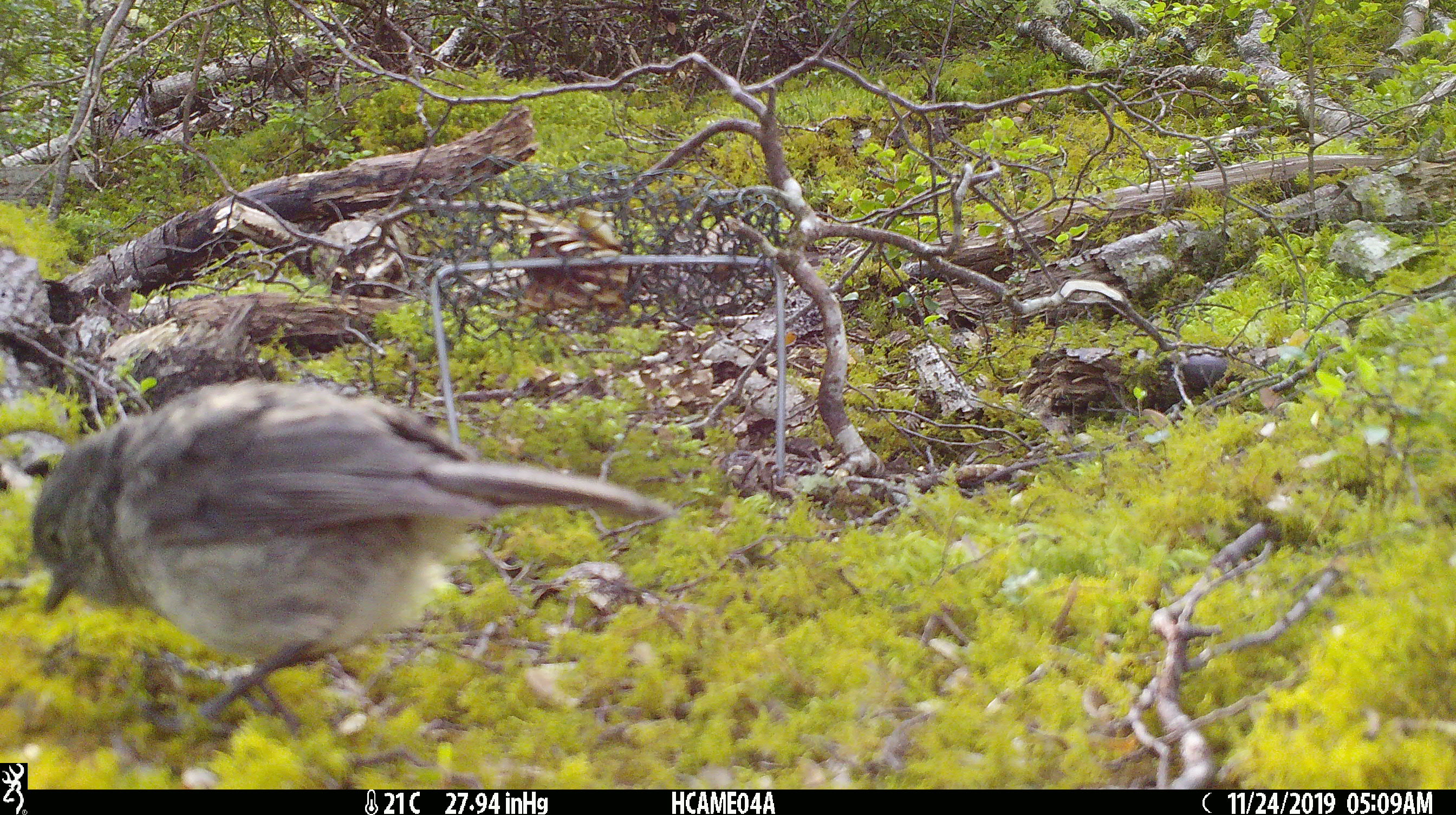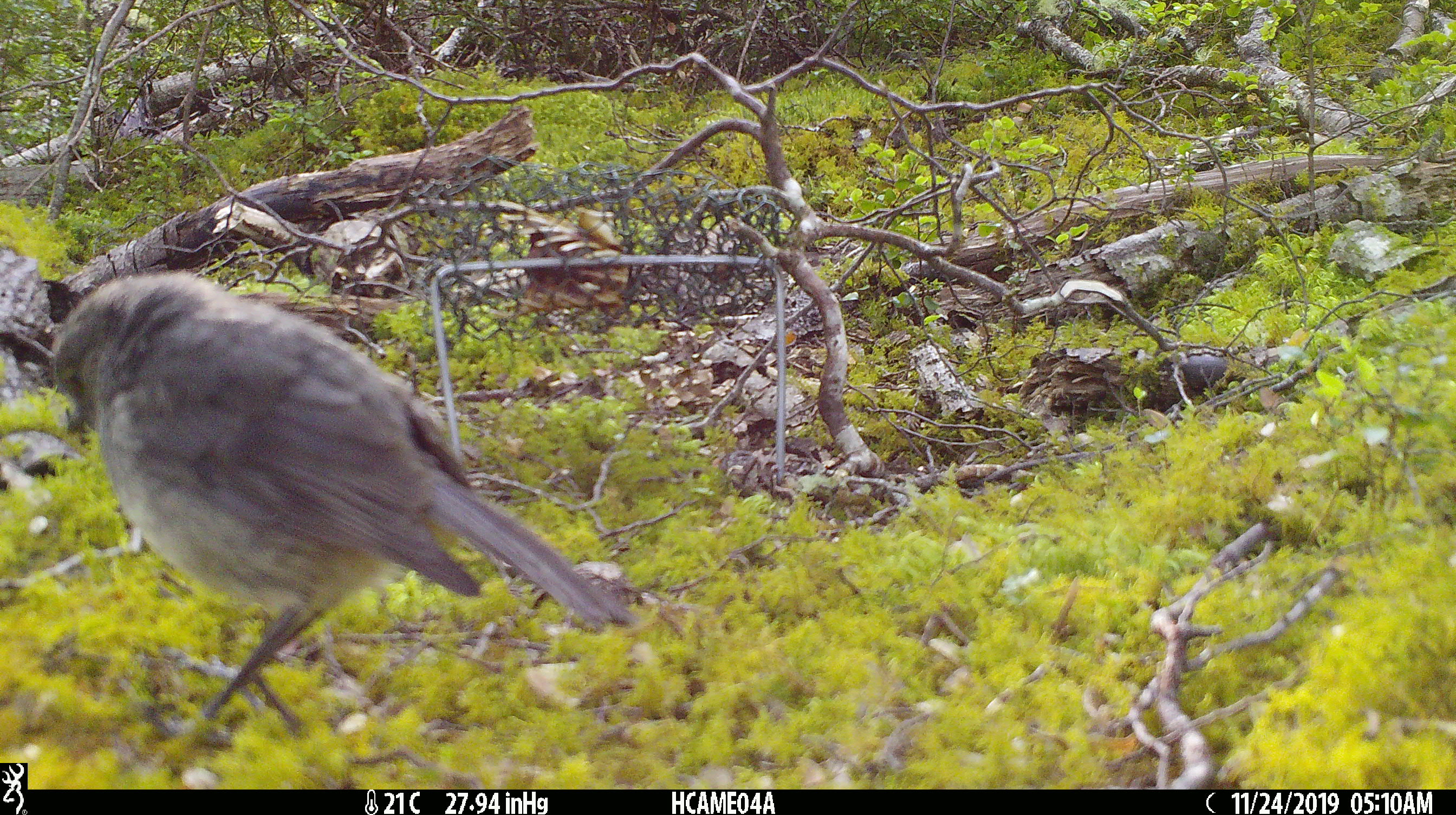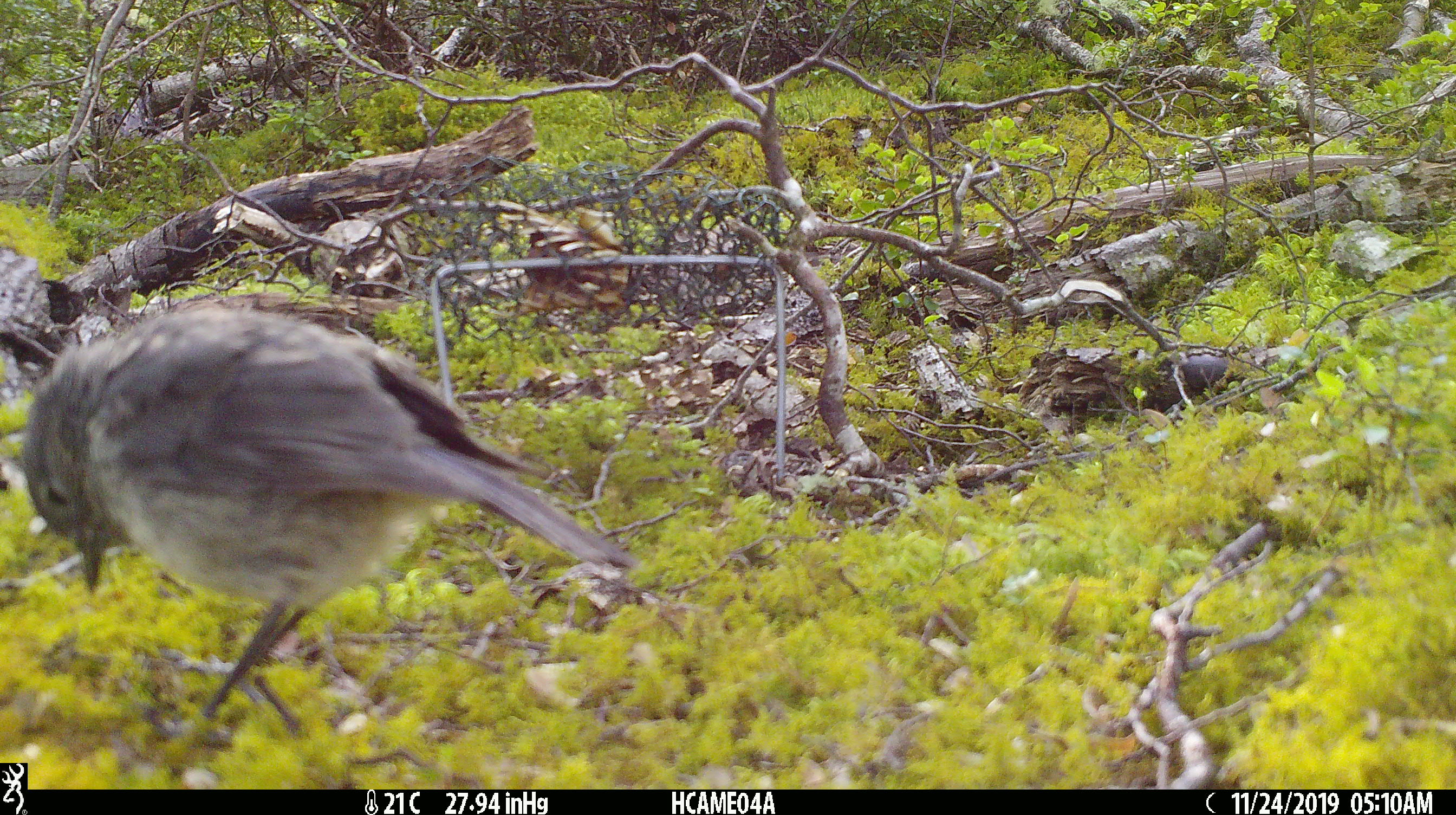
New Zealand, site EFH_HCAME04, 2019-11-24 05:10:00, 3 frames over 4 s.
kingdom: Animalia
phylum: Chordata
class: Aves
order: Passeriformes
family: Petroicidae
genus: Petroica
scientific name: Petroica australis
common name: new zealand robin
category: robin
Robin (new zealand robin) (Petroica australis).